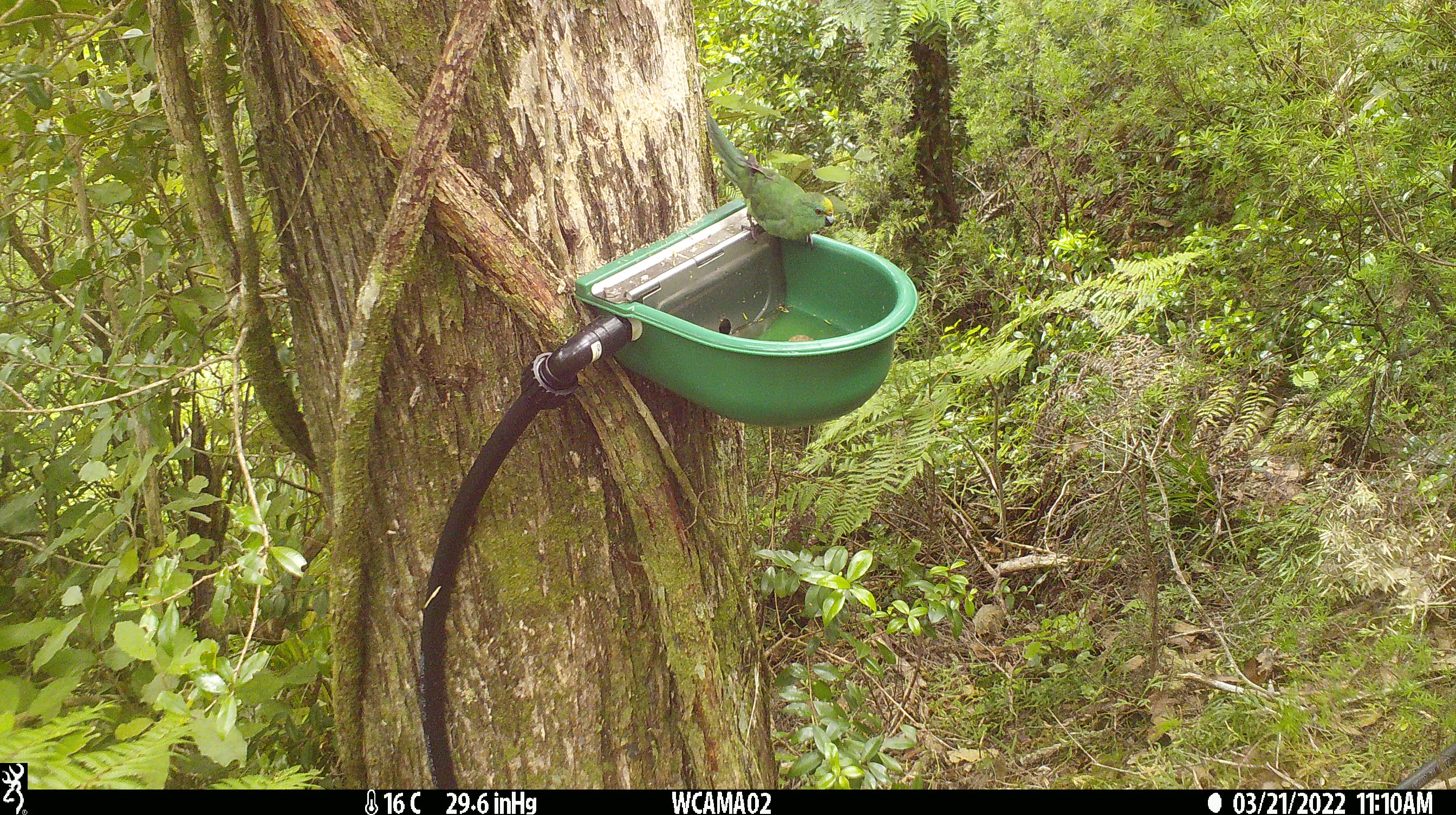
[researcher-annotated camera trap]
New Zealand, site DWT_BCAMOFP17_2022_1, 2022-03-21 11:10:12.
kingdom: Animalia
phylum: Chordata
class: Aves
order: Psittaciformes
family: Psittaculidae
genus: Cyanoramphus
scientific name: Cyanoramphus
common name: parakeet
Parakeet (Cyanoramphus).